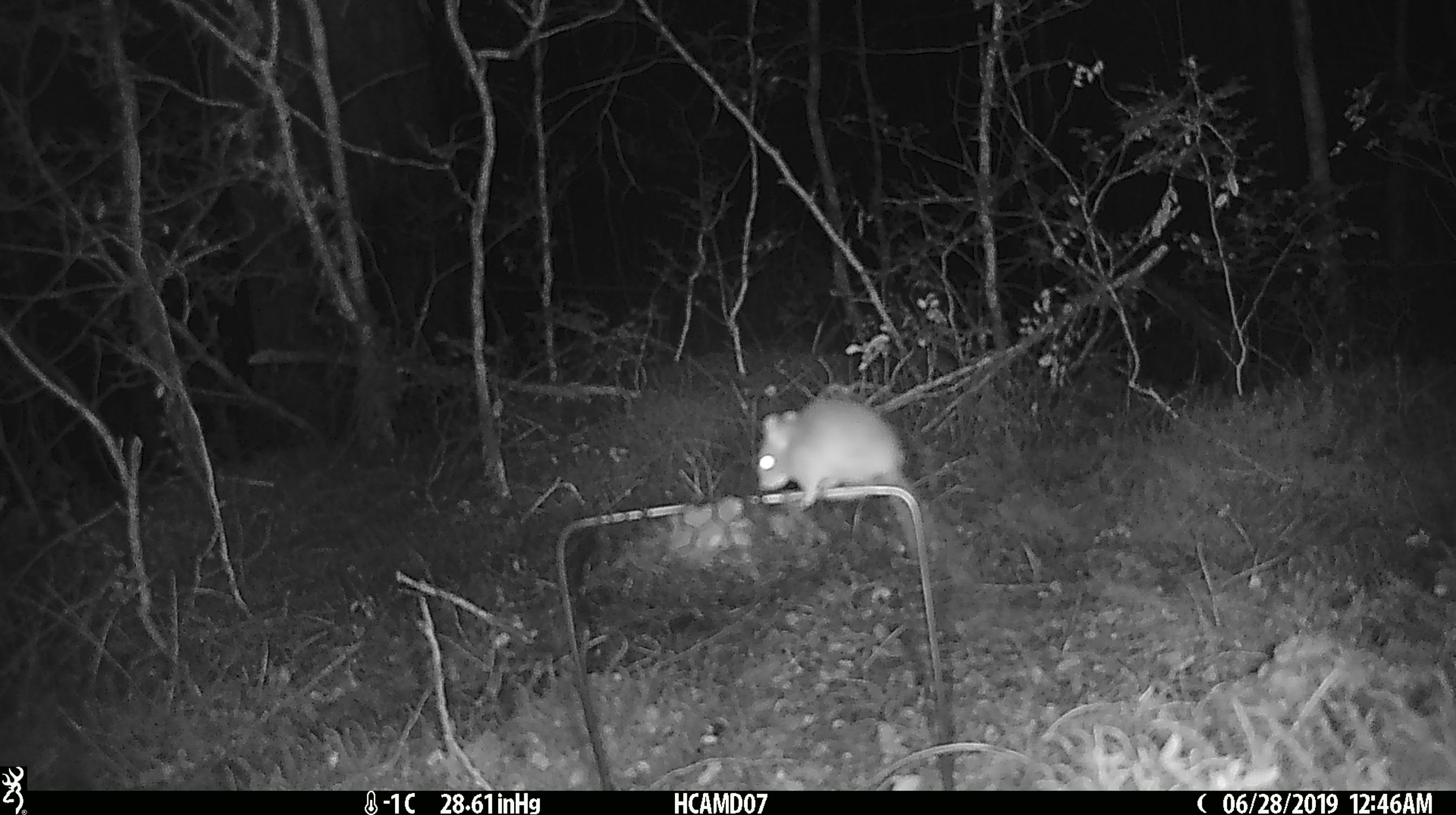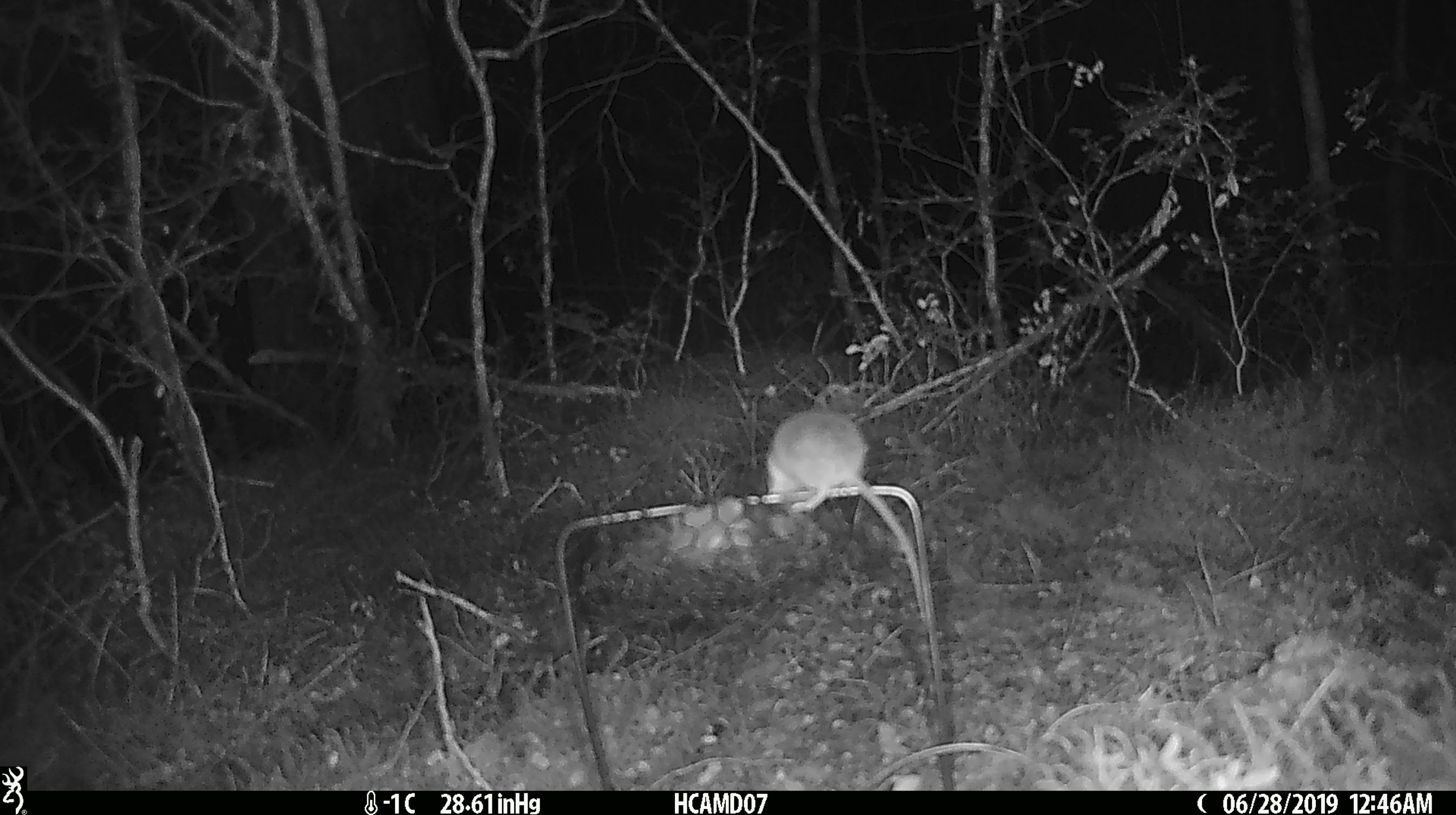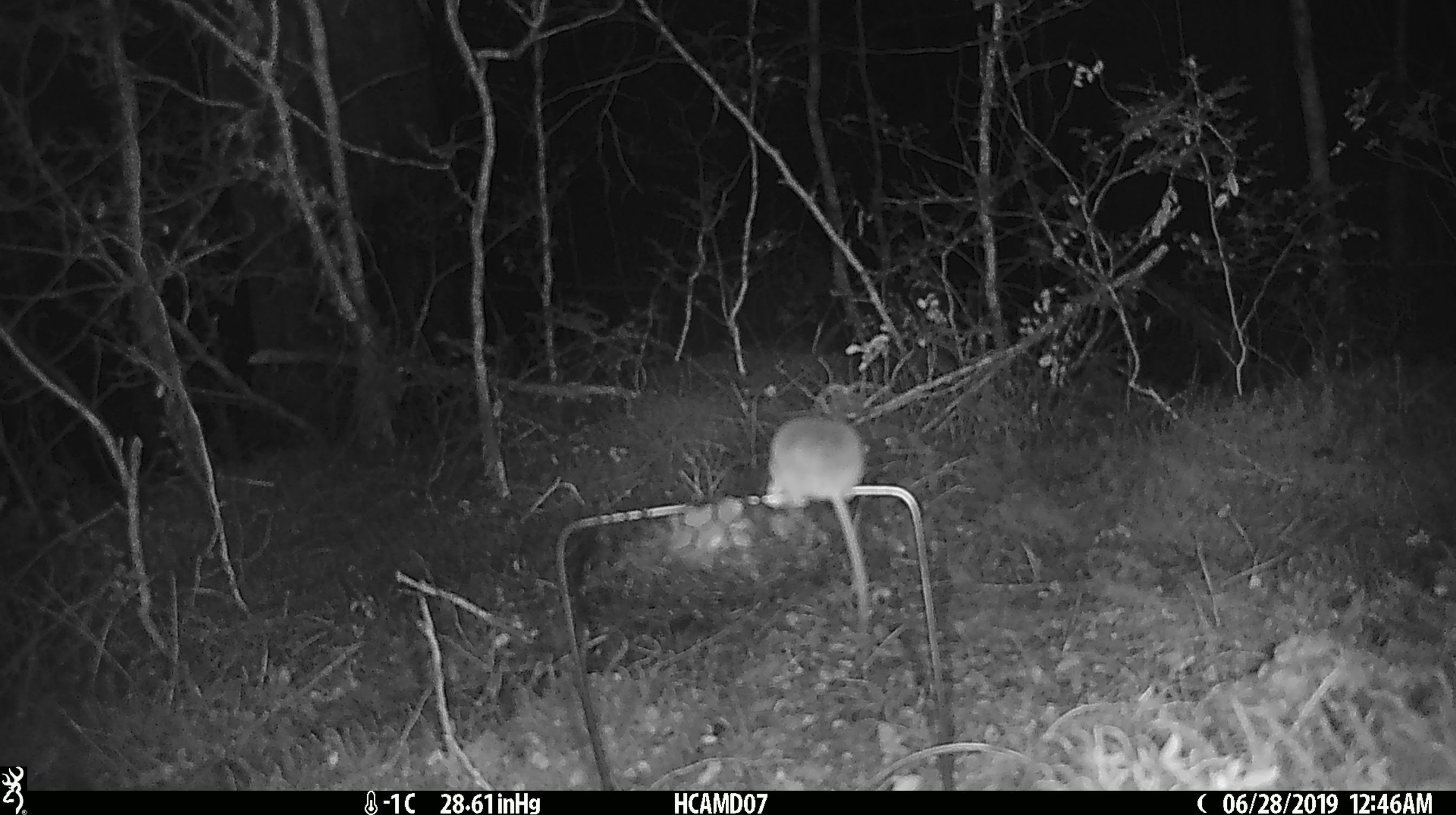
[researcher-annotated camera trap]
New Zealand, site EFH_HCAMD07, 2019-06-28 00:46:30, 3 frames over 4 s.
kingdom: Animalia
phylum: Chordata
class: Mammalia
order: Rodentia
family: Muridae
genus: Mus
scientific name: Mus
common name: mouse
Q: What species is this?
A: Mouse (Mus).